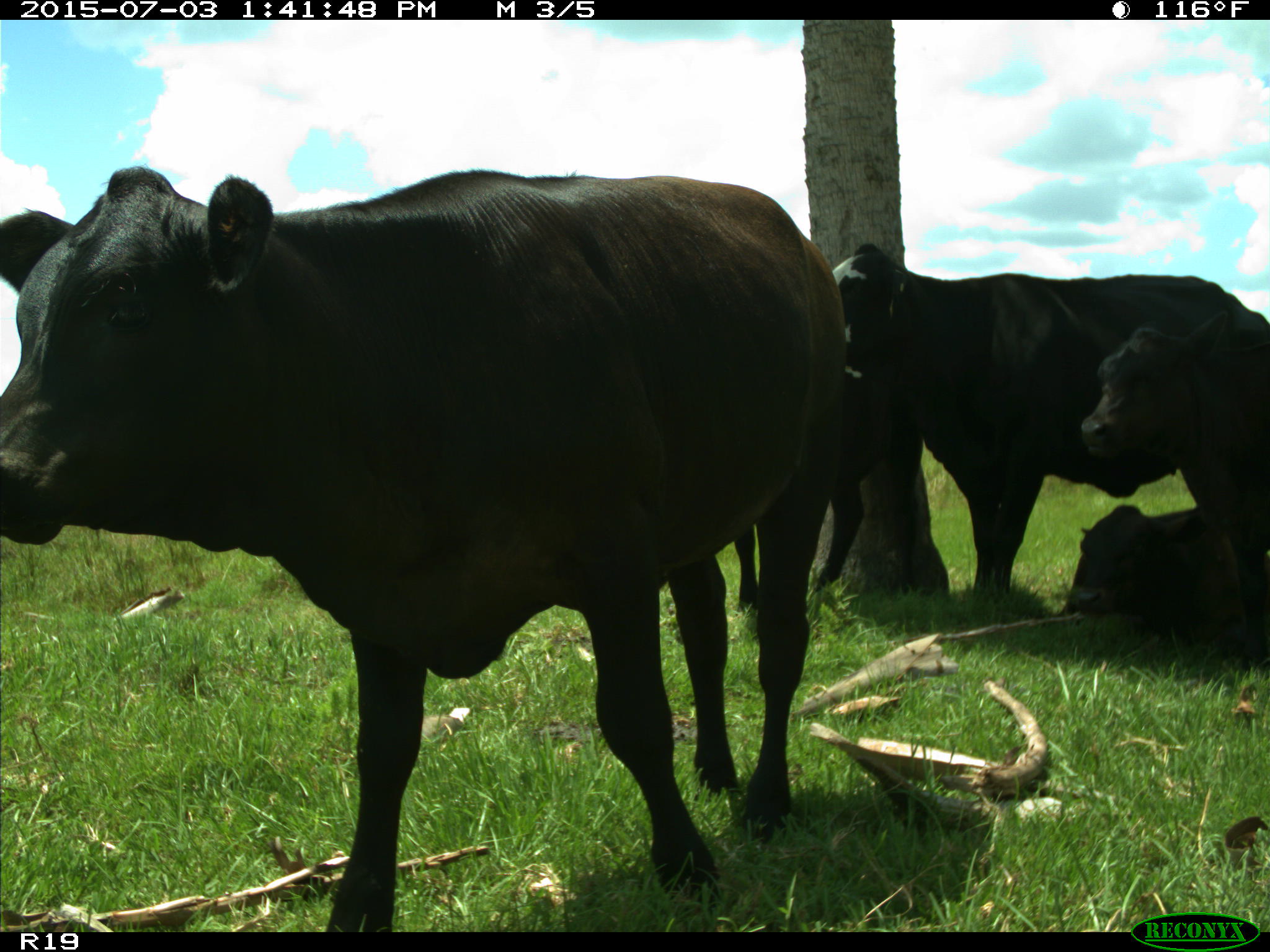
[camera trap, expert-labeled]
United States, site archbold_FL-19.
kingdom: Animalia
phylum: Chordata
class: Mammalia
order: Artiodactyla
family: Bovidae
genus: Bos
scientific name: Bos taurus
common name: domestic cow